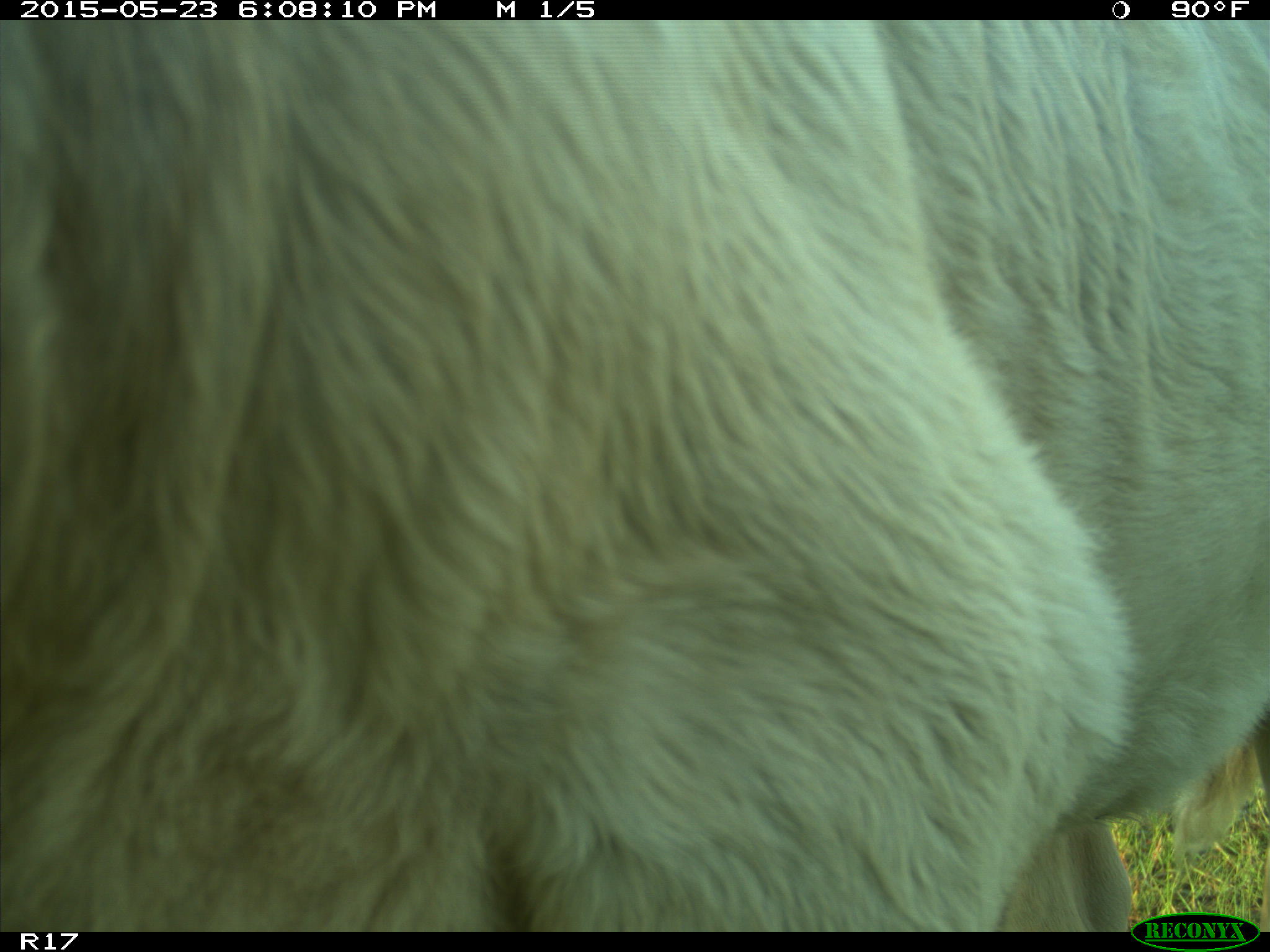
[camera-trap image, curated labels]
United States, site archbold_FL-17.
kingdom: Animalia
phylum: Chordata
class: Mammalia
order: Artiodactyla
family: Bovidae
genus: Bos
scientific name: Bos taurus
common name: domestic cow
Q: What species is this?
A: Bos taurus (domestic cow).